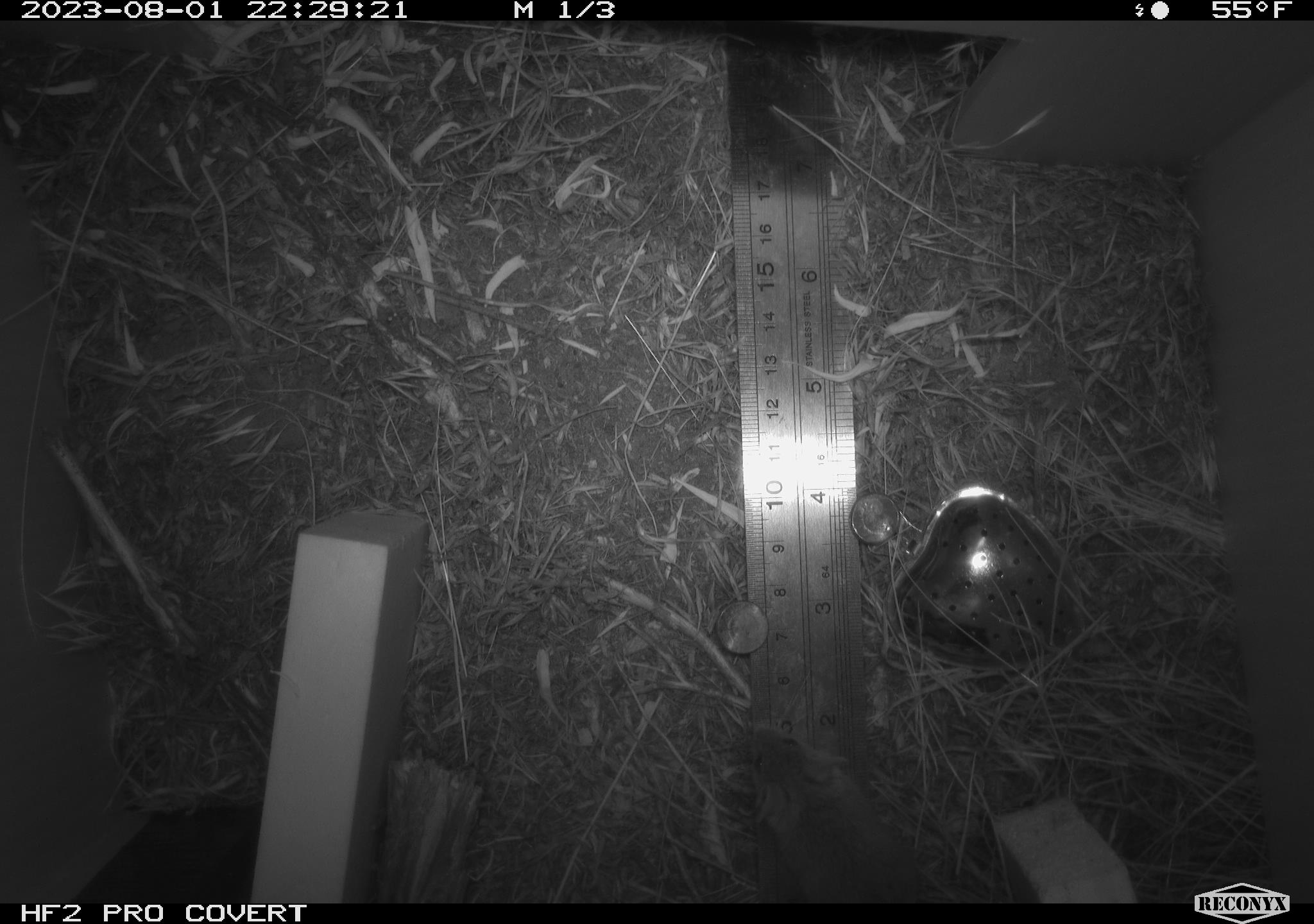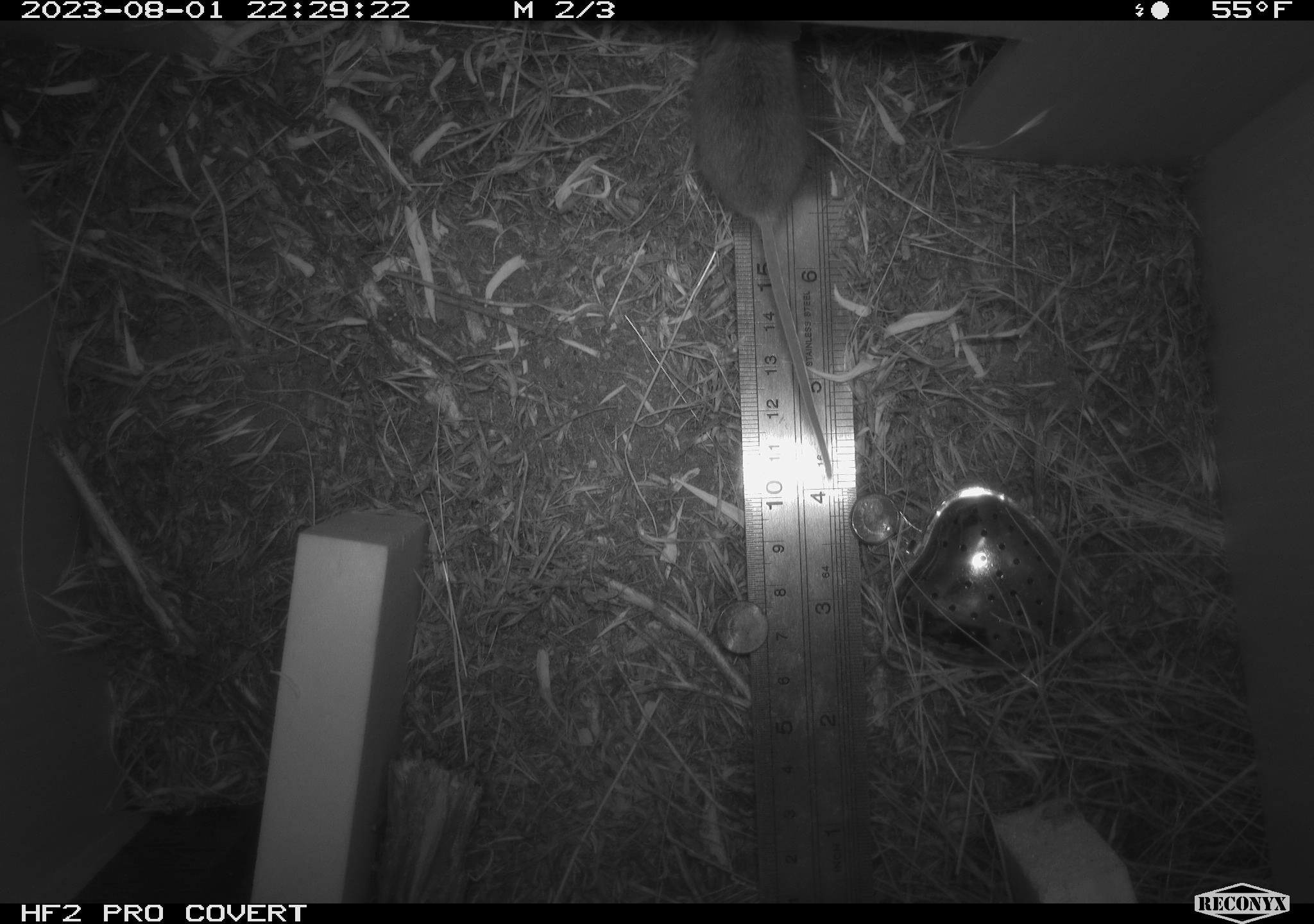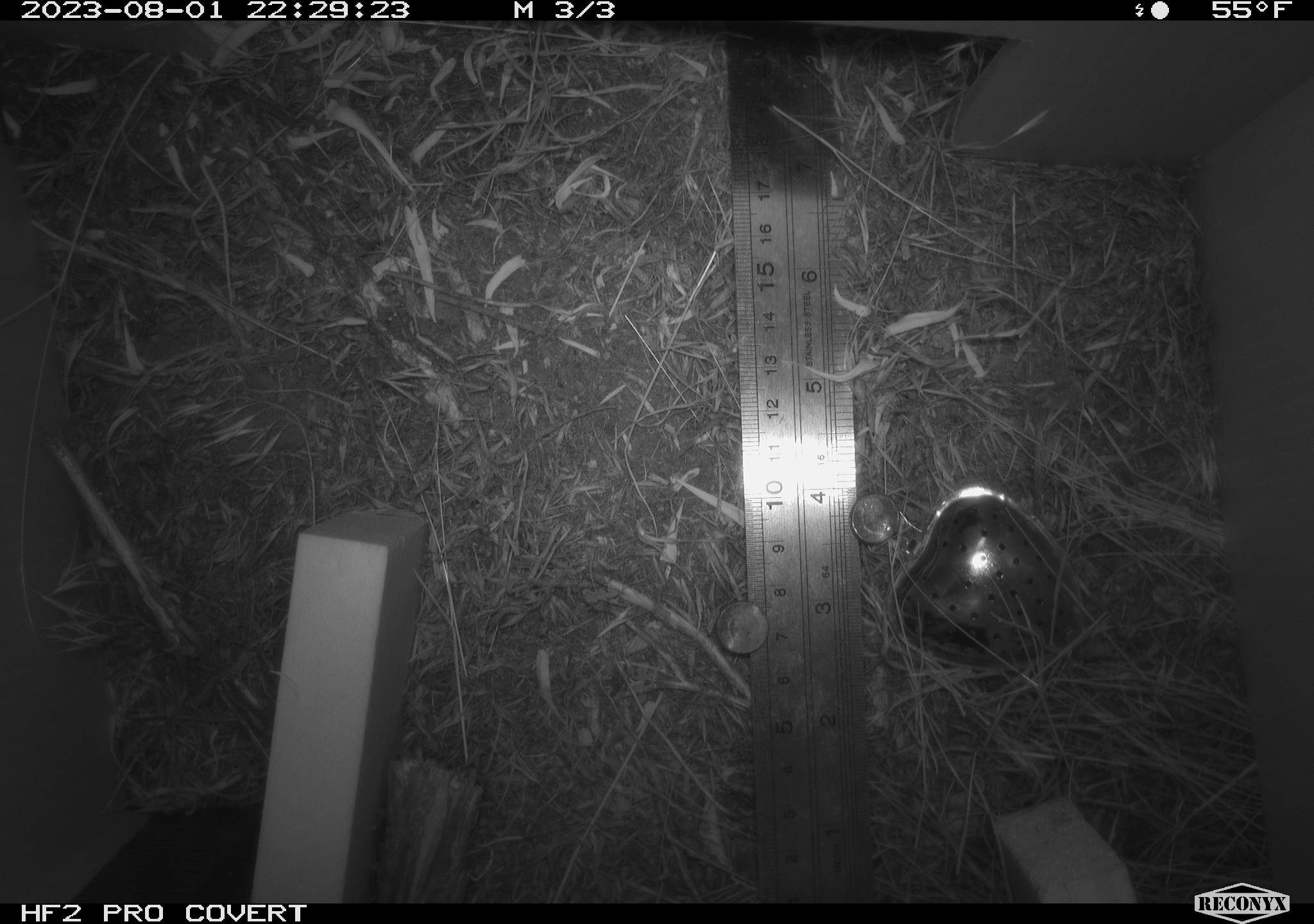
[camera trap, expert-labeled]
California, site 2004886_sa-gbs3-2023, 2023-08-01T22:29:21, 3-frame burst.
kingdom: Animalia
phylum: Chordata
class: Mammalia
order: Rodentia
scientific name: Rodentia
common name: mouse species